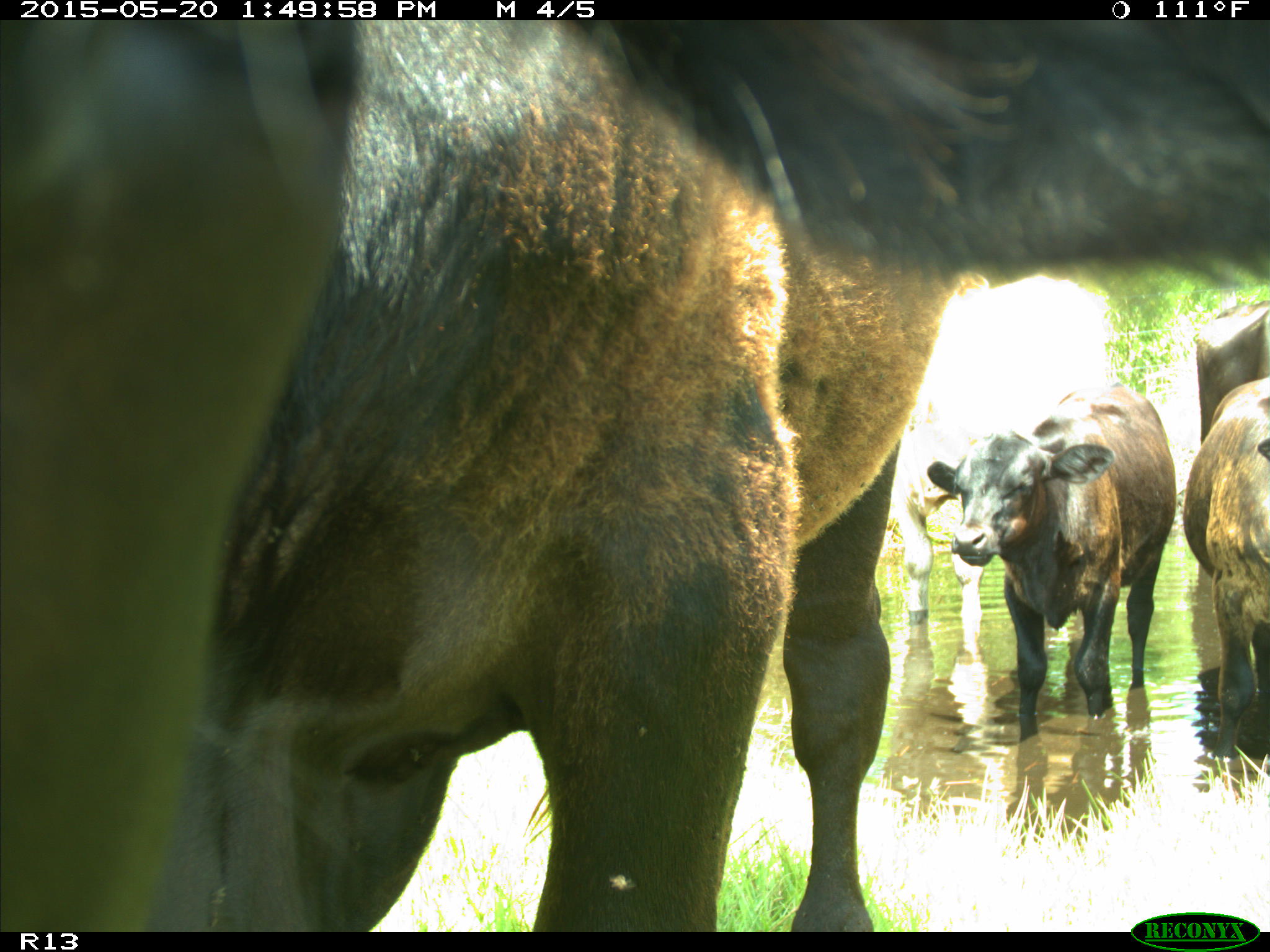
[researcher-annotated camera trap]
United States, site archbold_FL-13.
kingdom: Animalia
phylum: Chordata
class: Mammalia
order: Artiodactyla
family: Bovidae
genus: Bos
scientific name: Bos taurus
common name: domestic cow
Bos taurus (domestic cow).